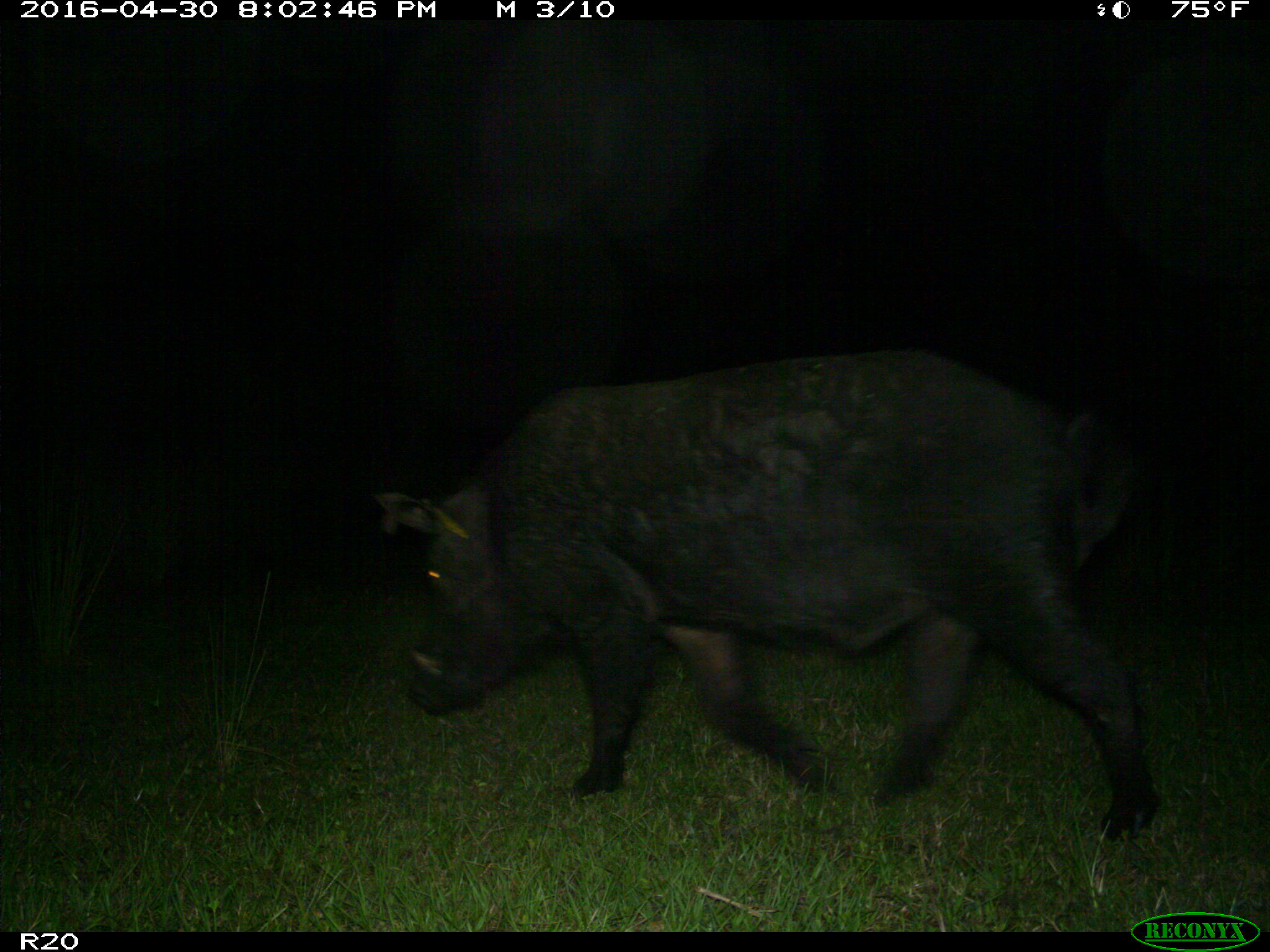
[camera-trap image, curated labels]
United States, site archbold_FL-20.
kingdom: Animalia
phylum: Chordata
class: Mammalia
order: Artiodactyla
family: Suidae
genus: Sus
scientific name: Sus scrofa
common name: wild boar